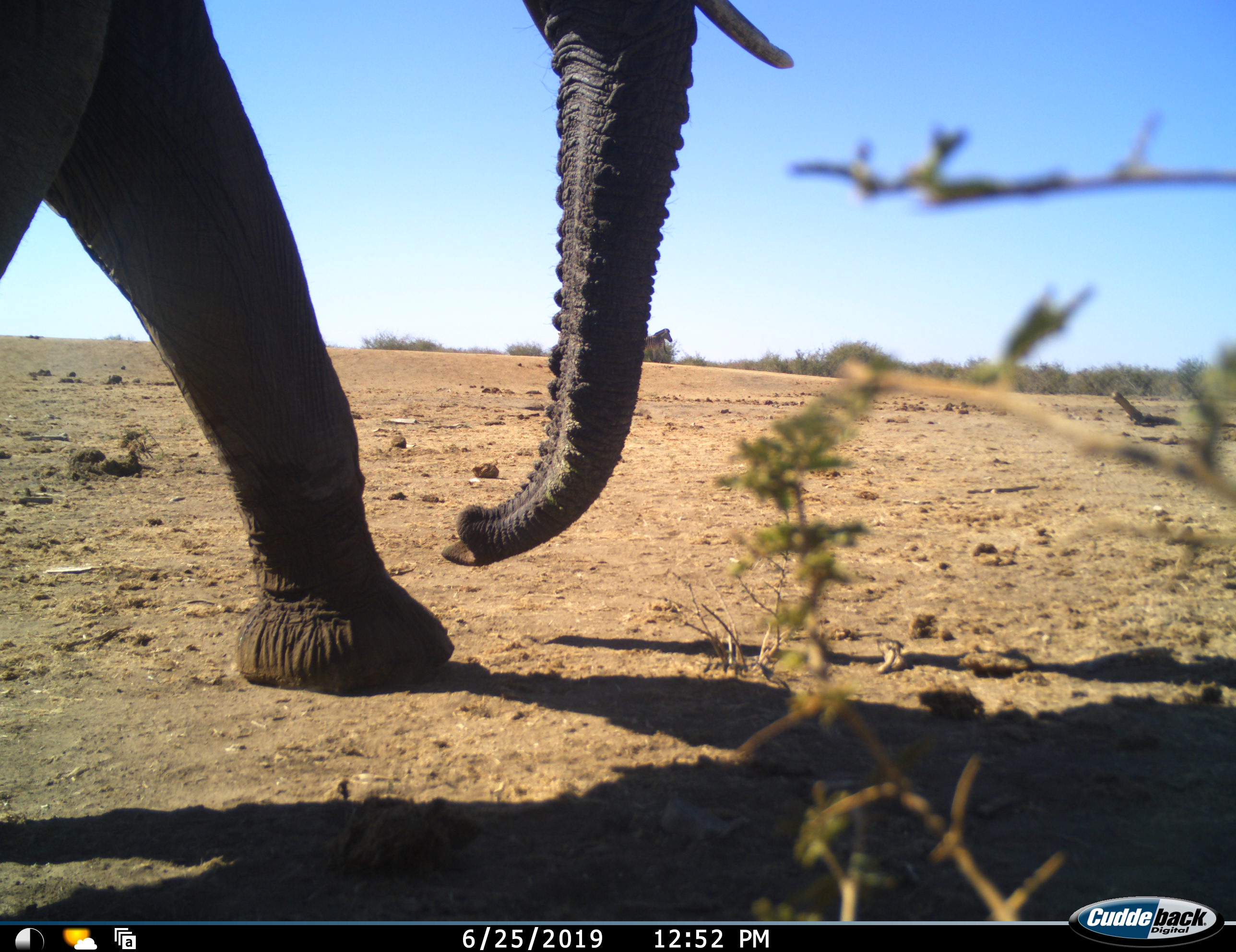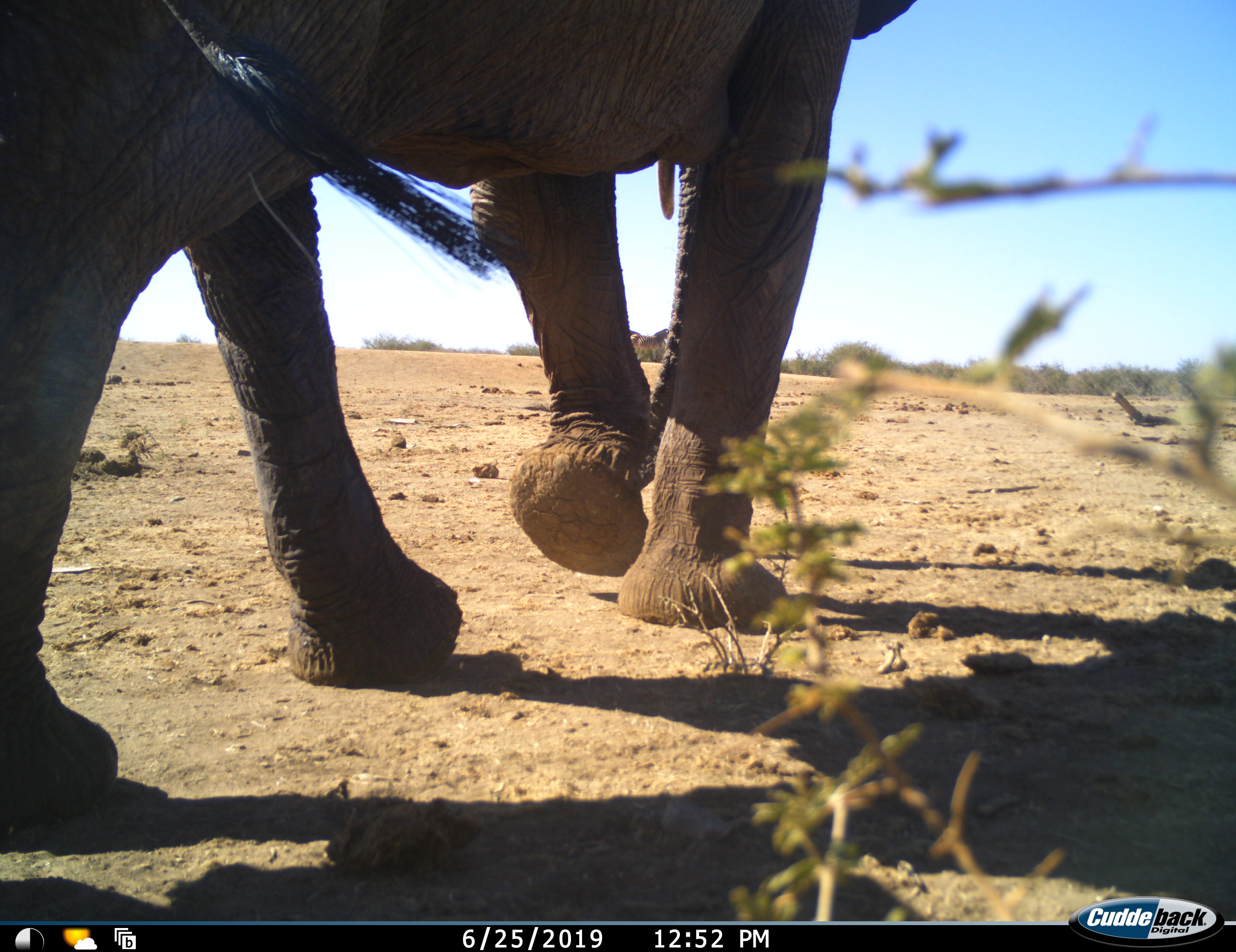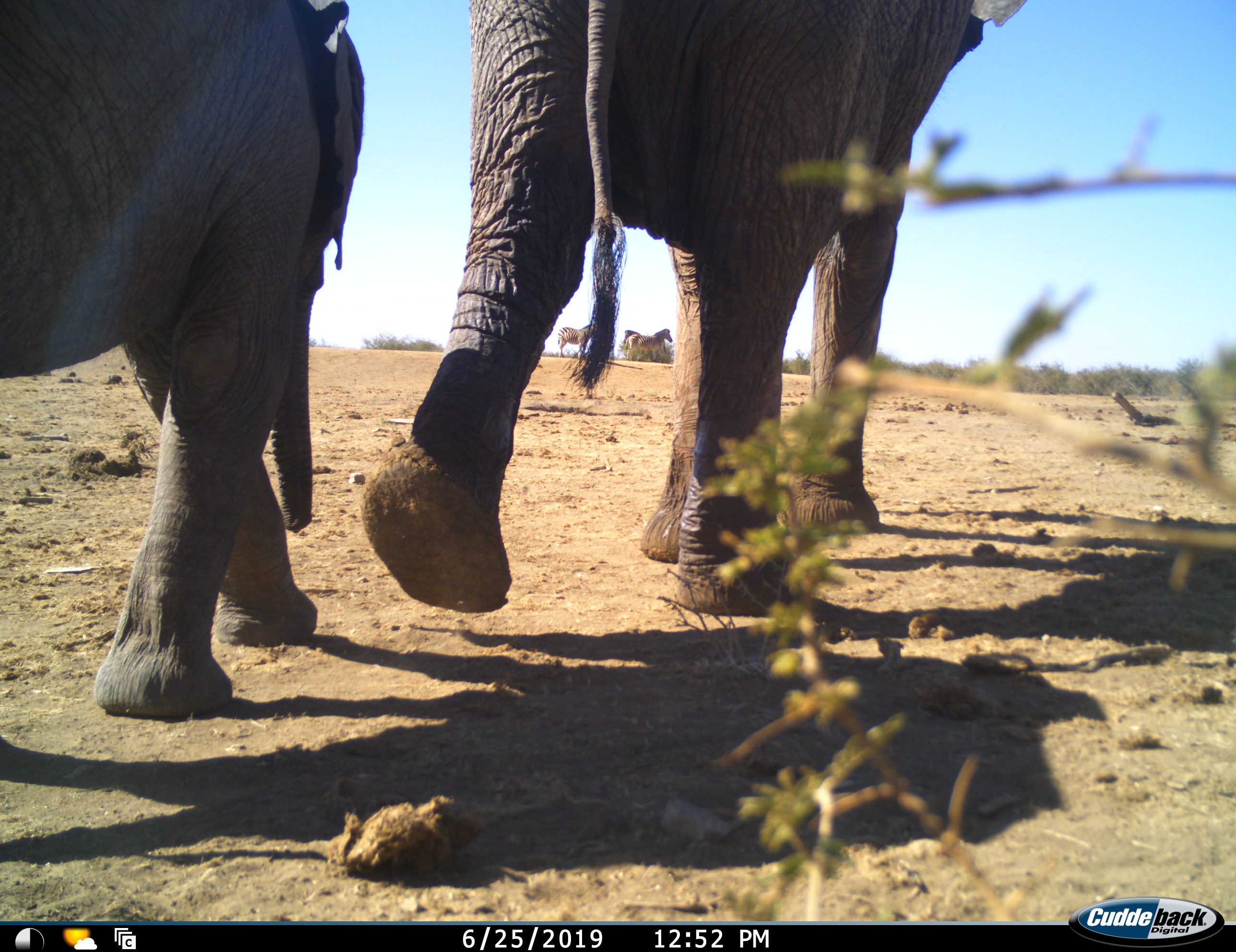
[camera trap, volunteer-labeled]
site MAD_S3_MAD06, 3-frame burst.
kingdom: Animalia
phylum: Chordata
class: Mammalia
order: Proboscidea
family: Elephantidae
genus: Loxodonta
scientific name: Loxodonta africana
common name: african bush elephant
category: elephant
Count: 2.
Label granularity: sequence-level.